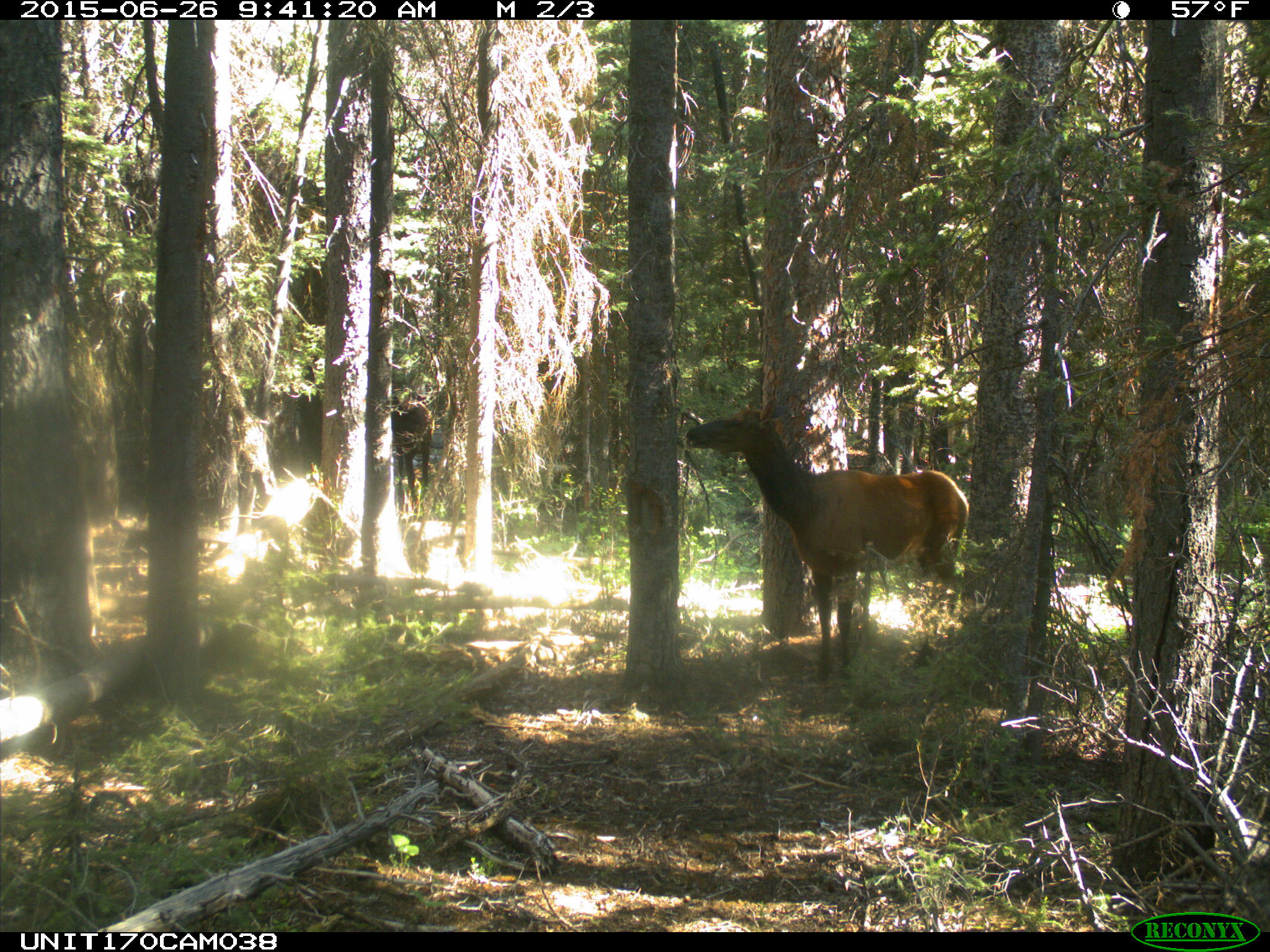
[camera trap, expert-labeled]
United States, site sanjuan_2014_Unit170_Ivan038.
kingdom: Animalia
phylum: Chordata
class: Mammalia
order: Artiodactyla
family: Cervidae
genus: Cervus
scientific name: Cervus elaphus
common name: red deer